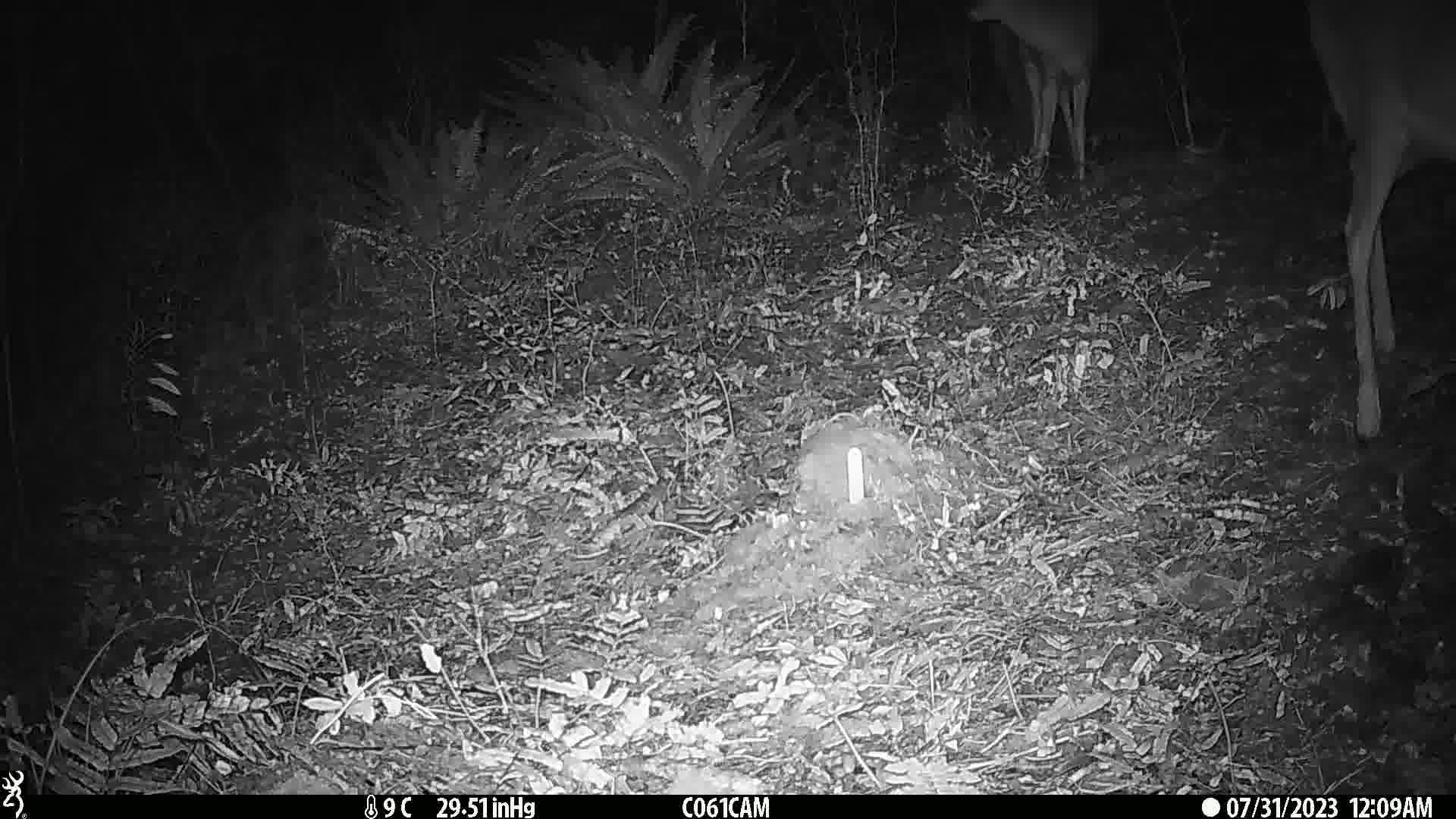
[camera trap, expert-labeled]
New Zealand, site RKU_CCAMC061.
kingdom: Animalia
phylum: Chordata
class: Mammalia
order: Artiodactyla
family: Cervidae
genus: Odocoileus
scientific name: Odocoileus virginianus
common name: white-tailed deer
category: white tailed deer